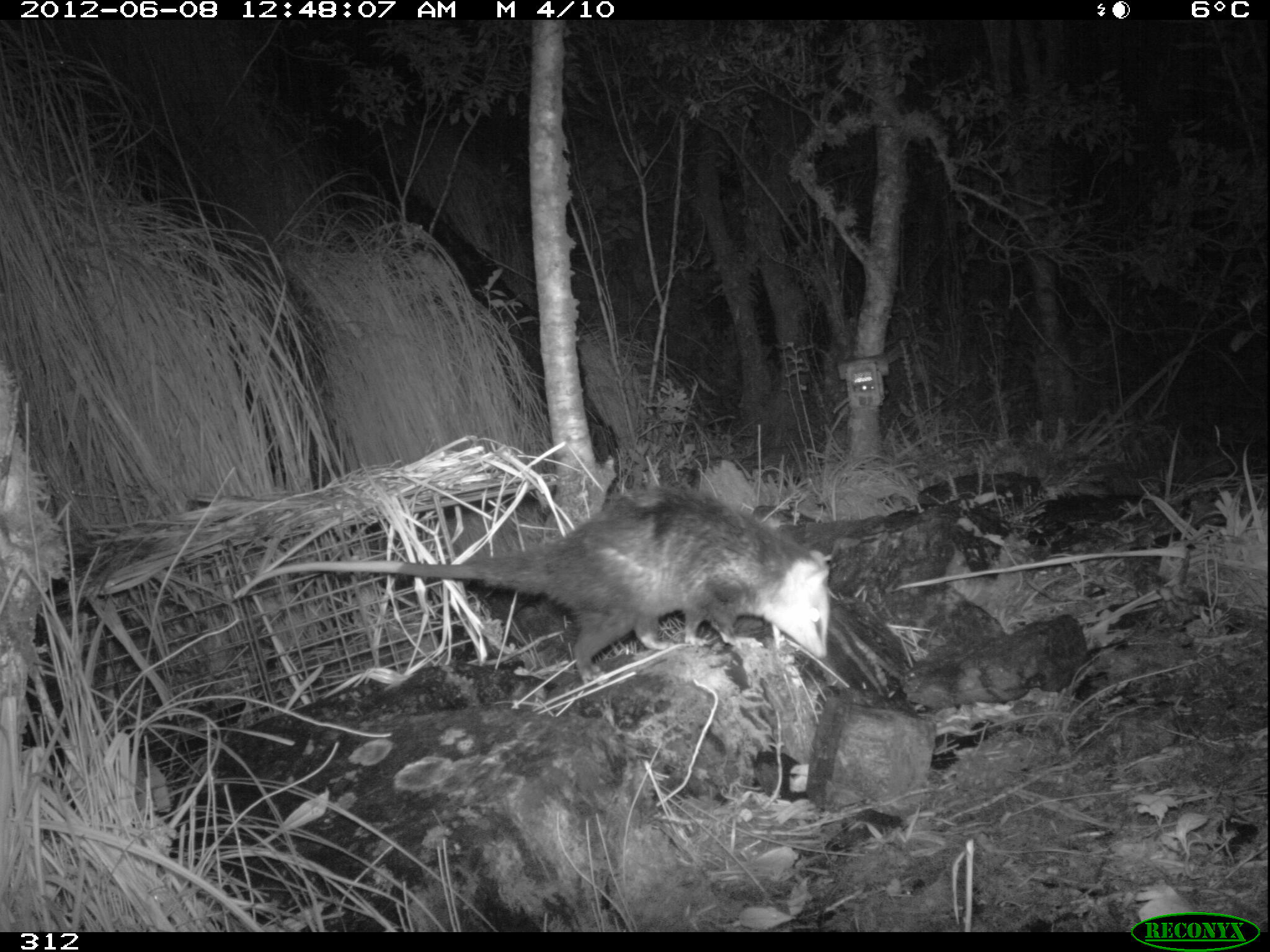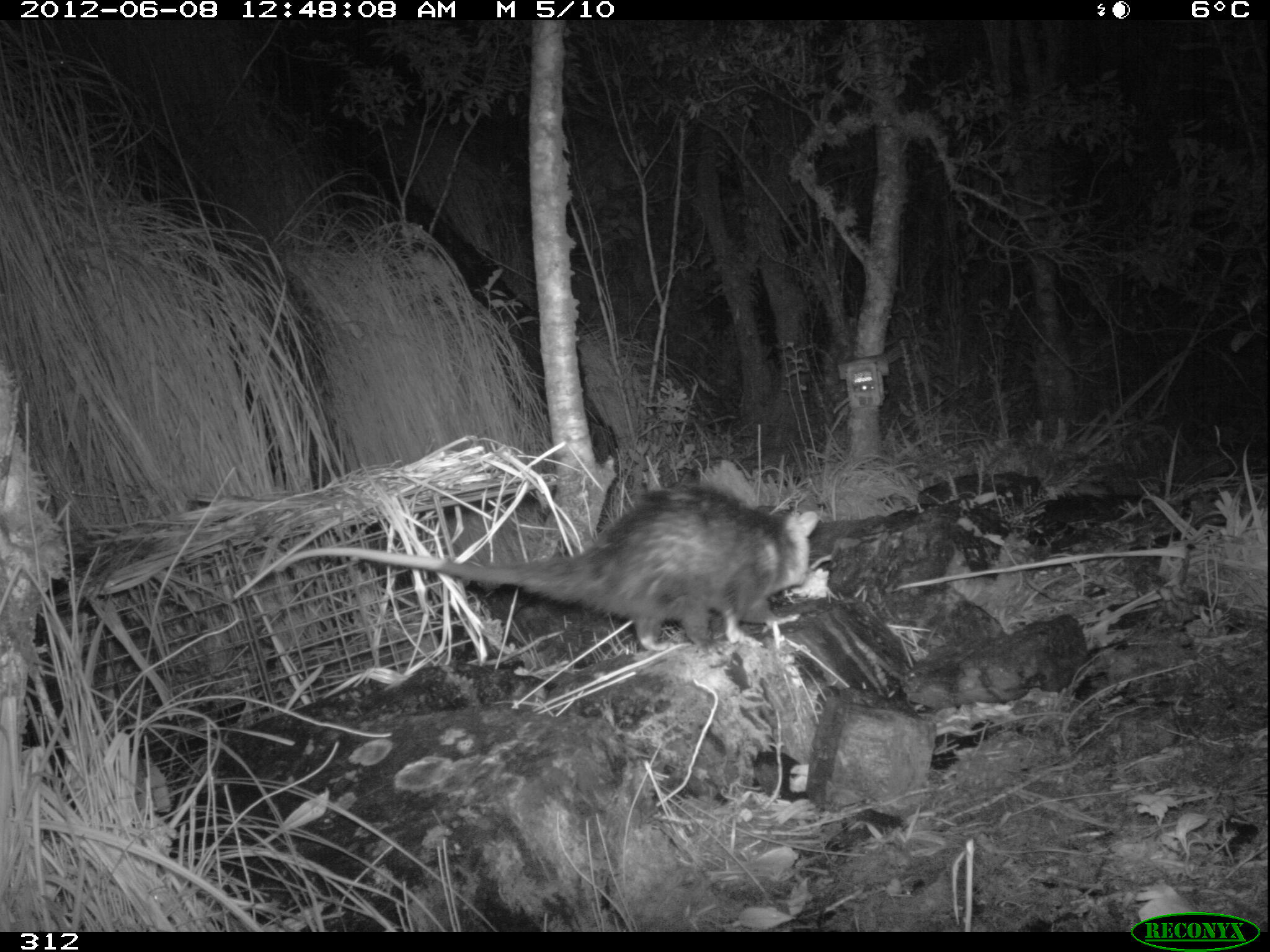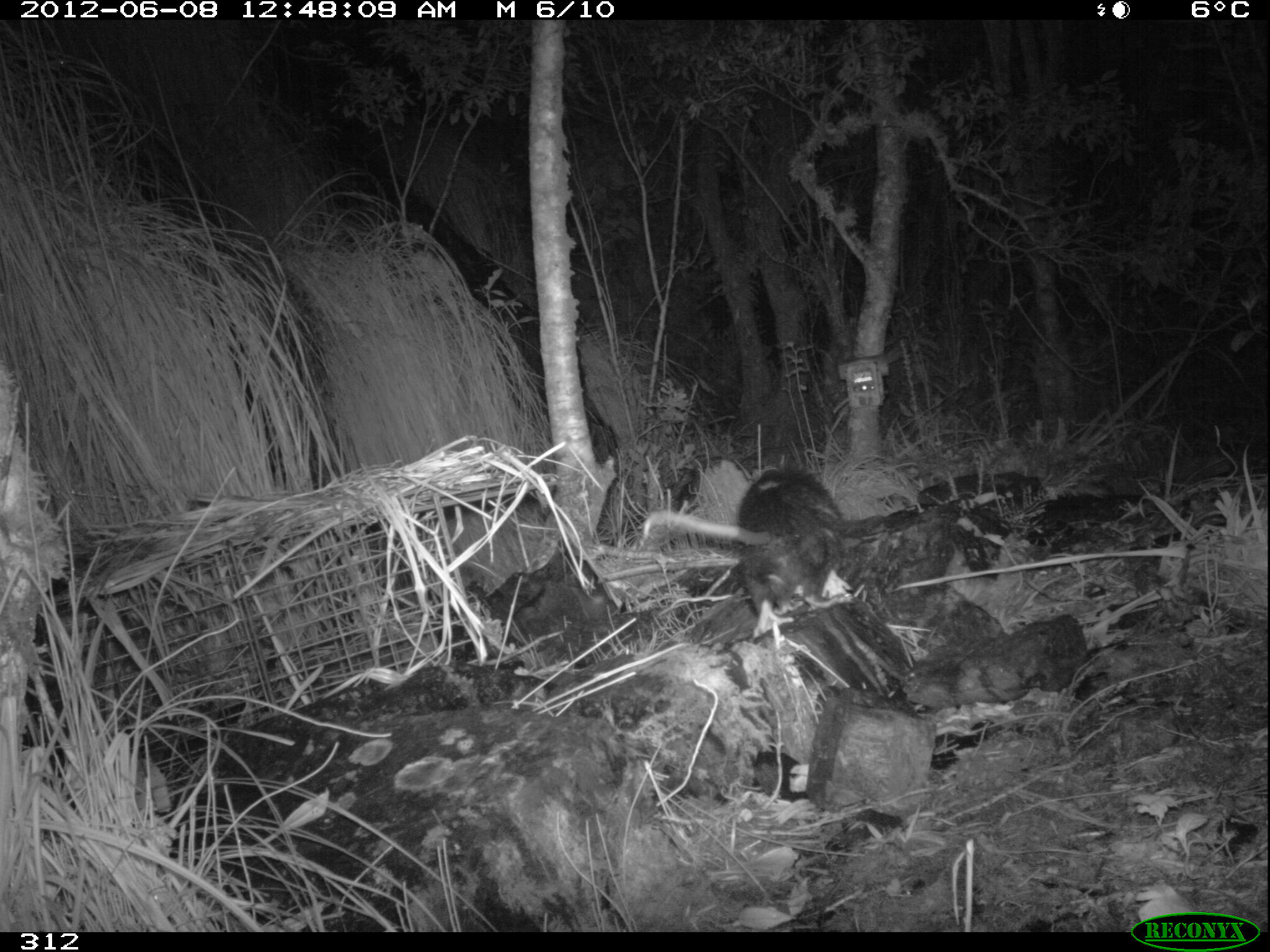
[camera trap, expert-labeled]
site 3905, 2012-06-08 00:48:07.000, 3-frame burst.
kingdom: Animalia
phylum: Chordata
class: Mammalia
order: Didelphimorphia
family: Didelphidae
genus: Didelphis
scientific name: Didelphis pernigra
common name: andean white-eared opossum